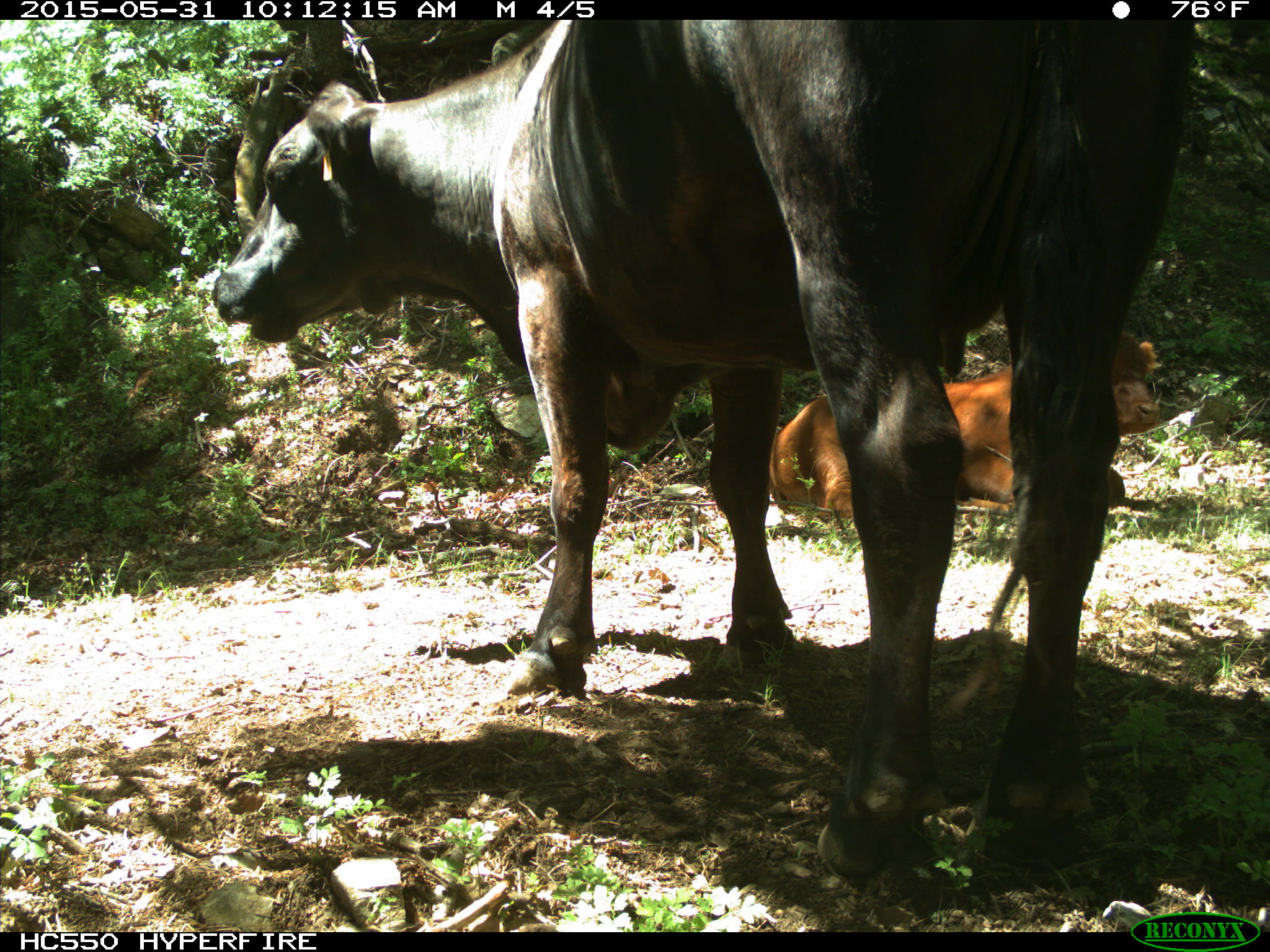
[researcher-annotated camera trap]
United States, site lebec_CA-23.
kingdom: Animalia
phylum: Chordata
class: Mammalia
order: Artiodactyla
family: Bovidae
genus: Bos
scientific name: Bos taurus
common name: domestic cow